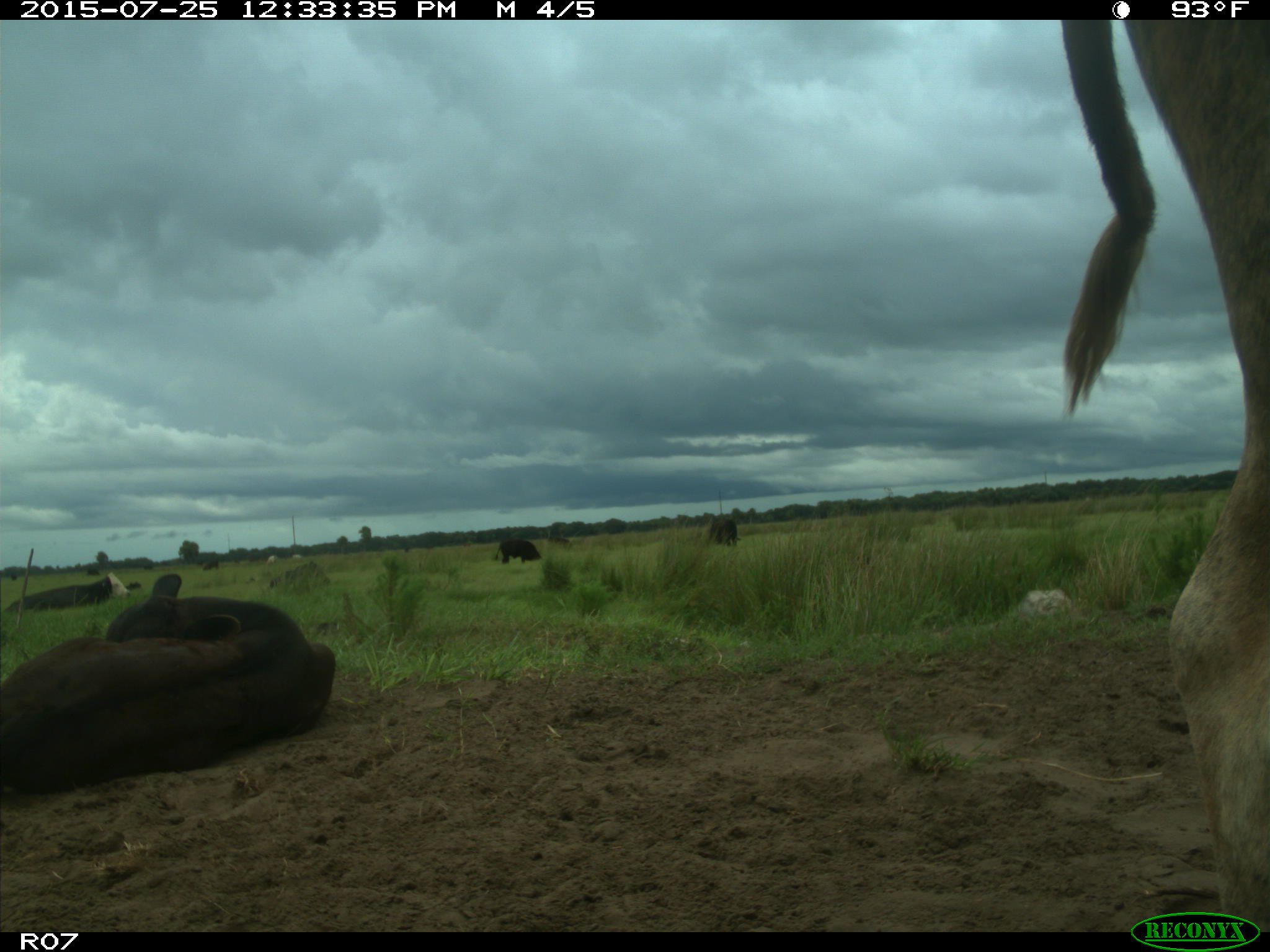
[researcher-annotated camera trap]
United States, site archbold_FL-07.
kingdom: Animalia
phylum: Chordata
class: Mammalia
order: Artiodactyla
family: Bovidae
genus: Bos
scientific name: Bos taurus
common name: domestic cow